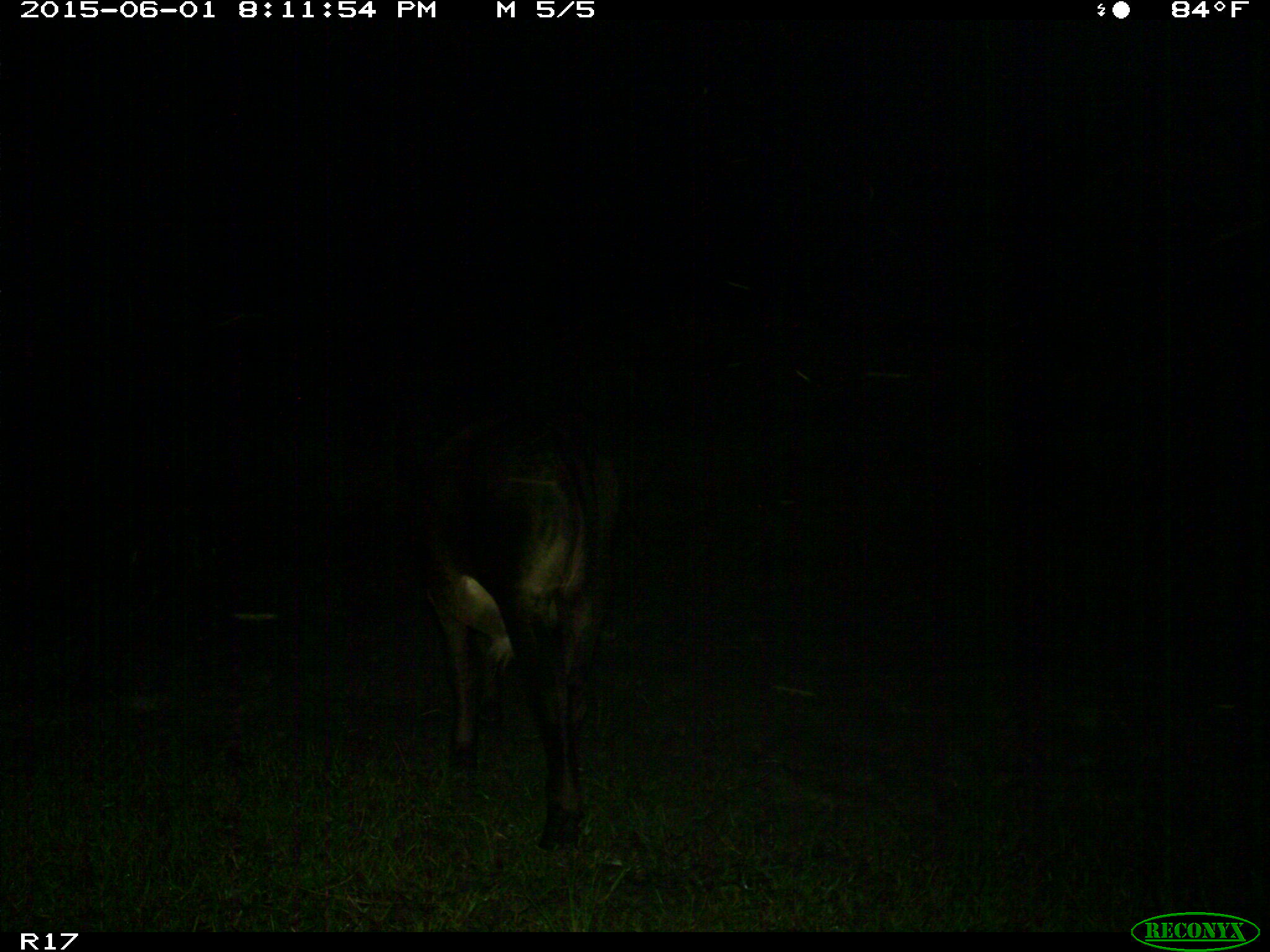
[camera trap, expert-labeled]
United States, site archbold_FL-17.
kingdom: Animalia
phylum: Chordata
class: Mammalia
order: Artiodactyla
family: Bovidae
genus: Bos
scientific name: Bos taurus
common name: domestic cow